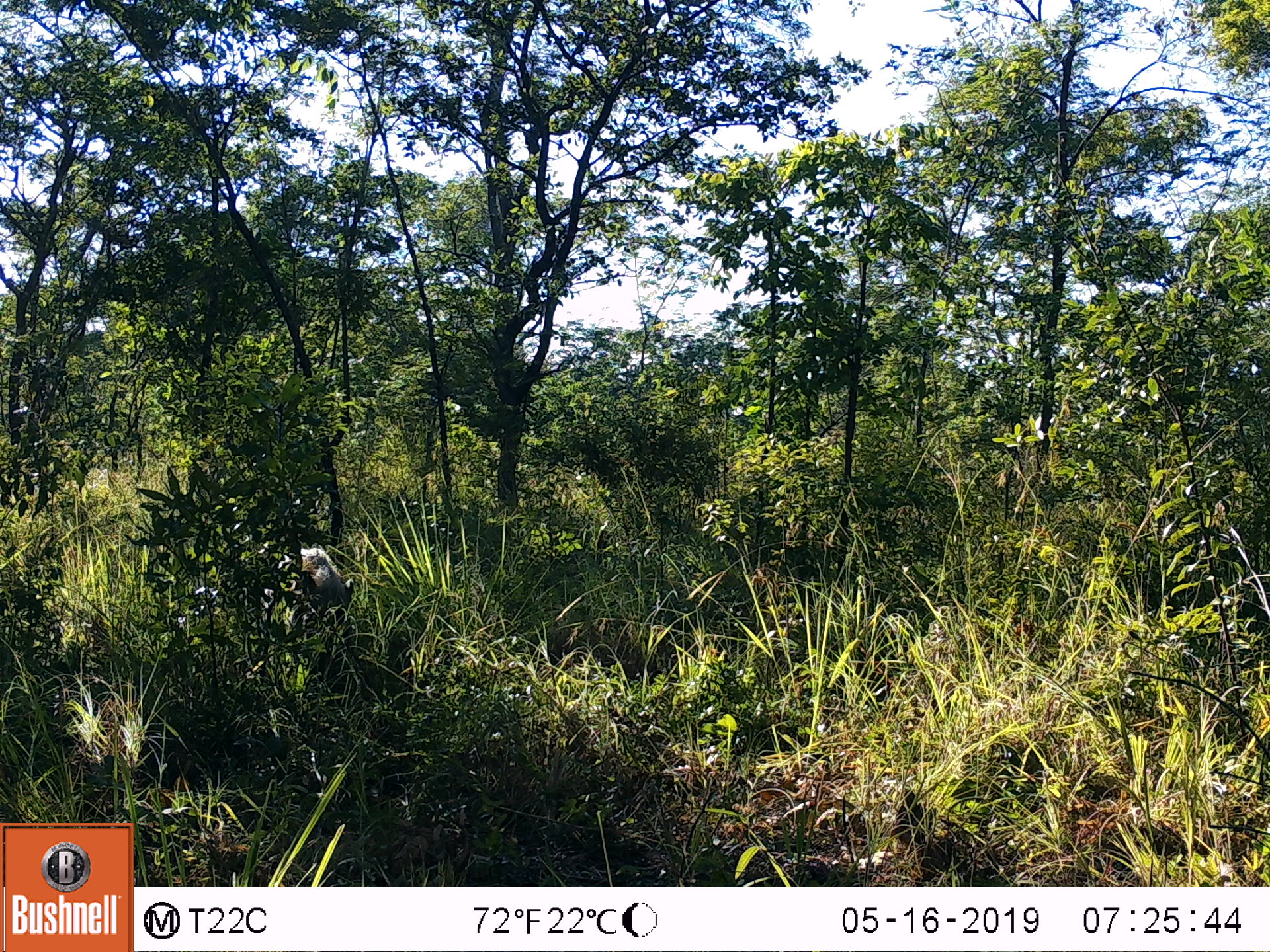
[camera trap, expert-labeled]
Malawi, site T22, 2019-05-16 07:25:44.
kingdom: Animalia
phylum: Chordata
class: Mammalia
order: Artiodactyla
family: Suidae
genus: Potamochoerus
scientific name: Potamochoerus larvatus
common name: bushpig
Bushpig (Potamochoerus larvatus), count 1.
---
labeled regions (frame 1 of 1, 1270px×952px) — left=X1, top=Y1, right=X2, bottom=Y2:
bushpig: left=300, top=543, right=355, bottom=634